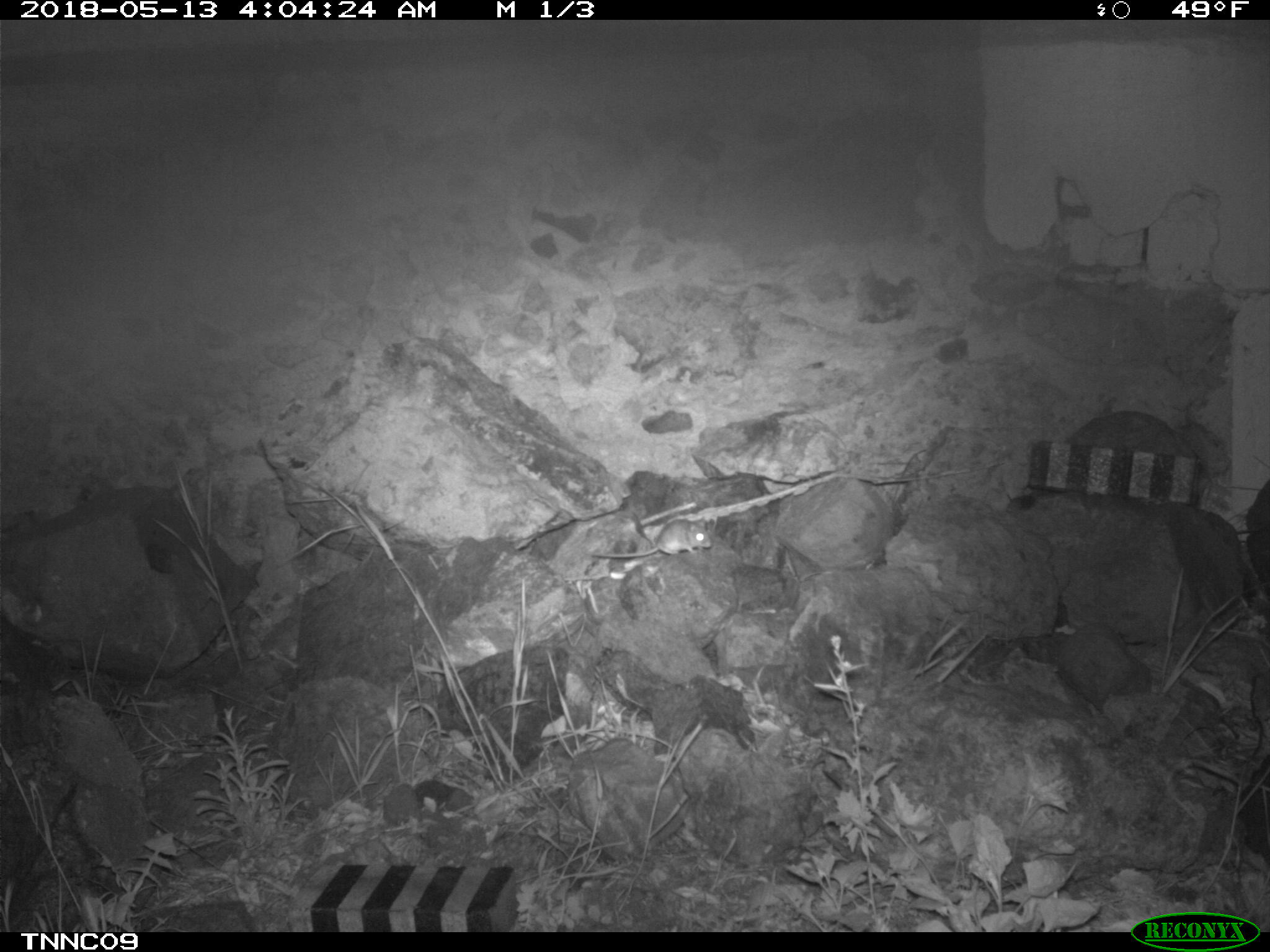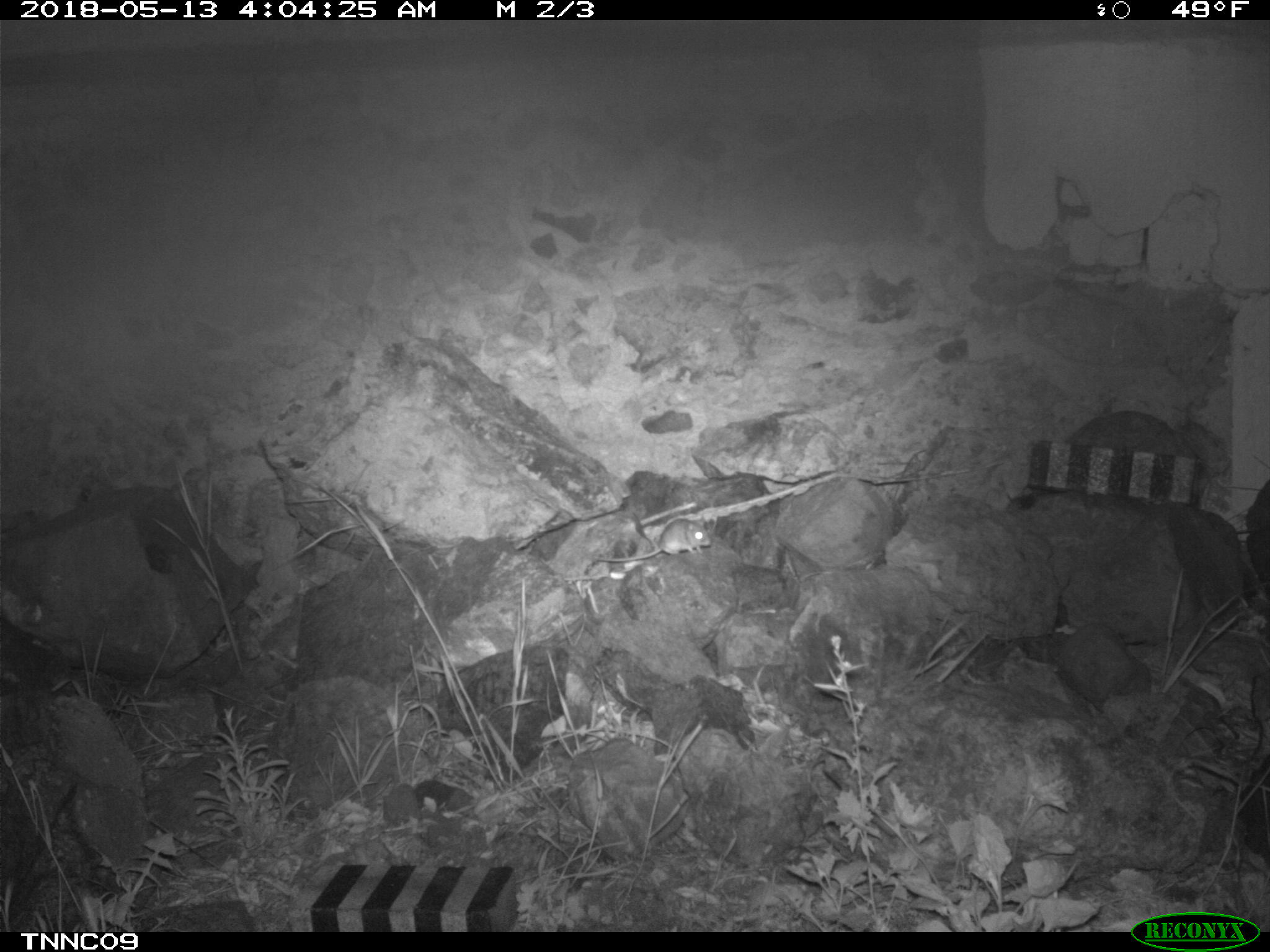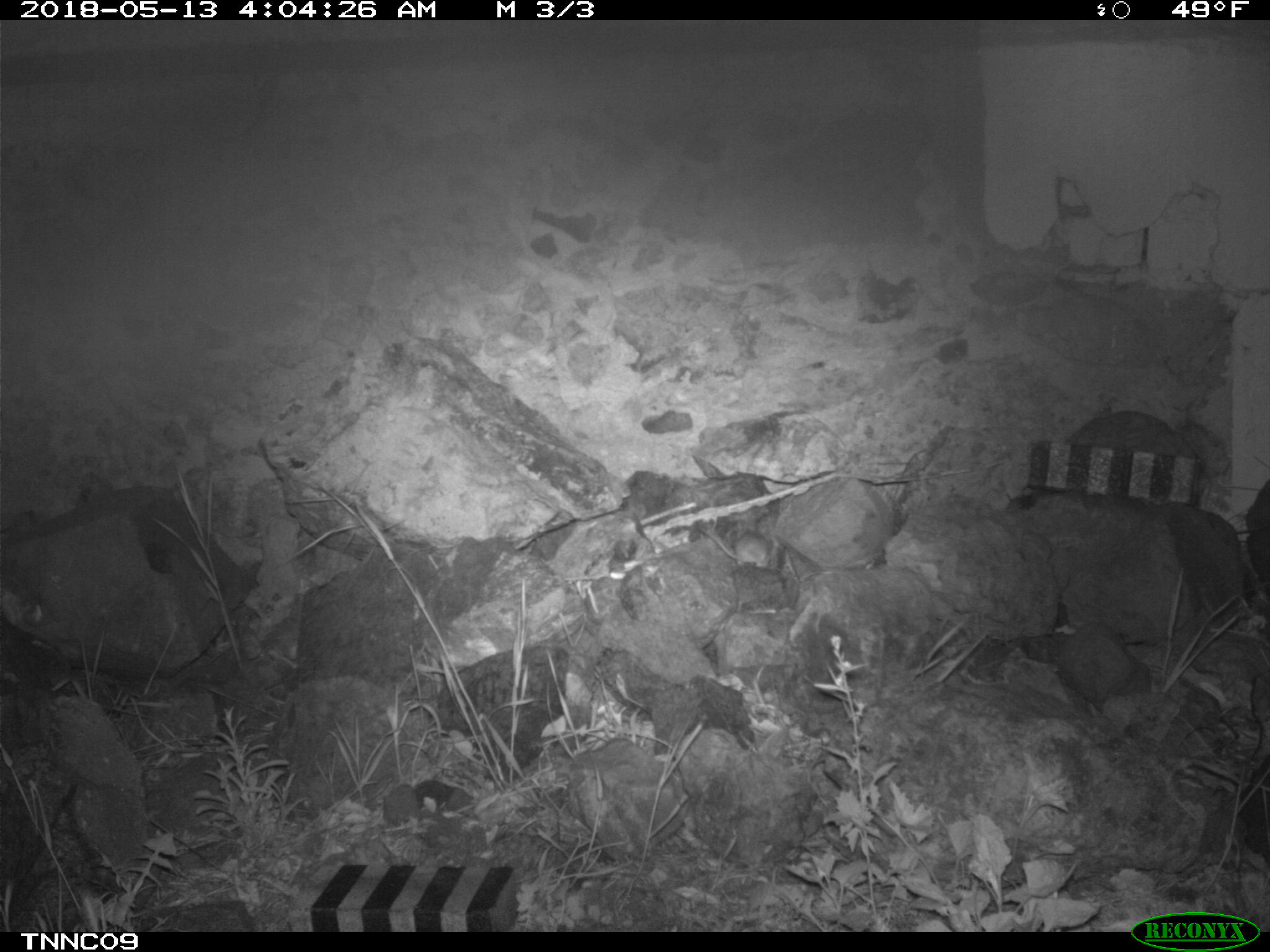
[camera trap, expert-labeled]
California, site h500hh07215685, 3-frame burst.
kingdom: Animalia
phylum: Chordata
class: Mammalia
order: Carnivora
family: Canidae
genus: Urocyon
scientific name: Urocyon littoralis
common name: island fox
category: fox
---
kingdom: Animalia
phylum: Chordata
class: Mammalia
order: Rodentia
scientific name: Rodentia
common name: rodent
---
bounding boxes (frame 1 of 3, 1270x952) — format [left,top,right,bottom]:
fox: [582,516,711,558]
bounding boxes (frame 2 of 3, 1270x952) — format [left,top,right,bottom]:
rodent: [595,514,711,562]